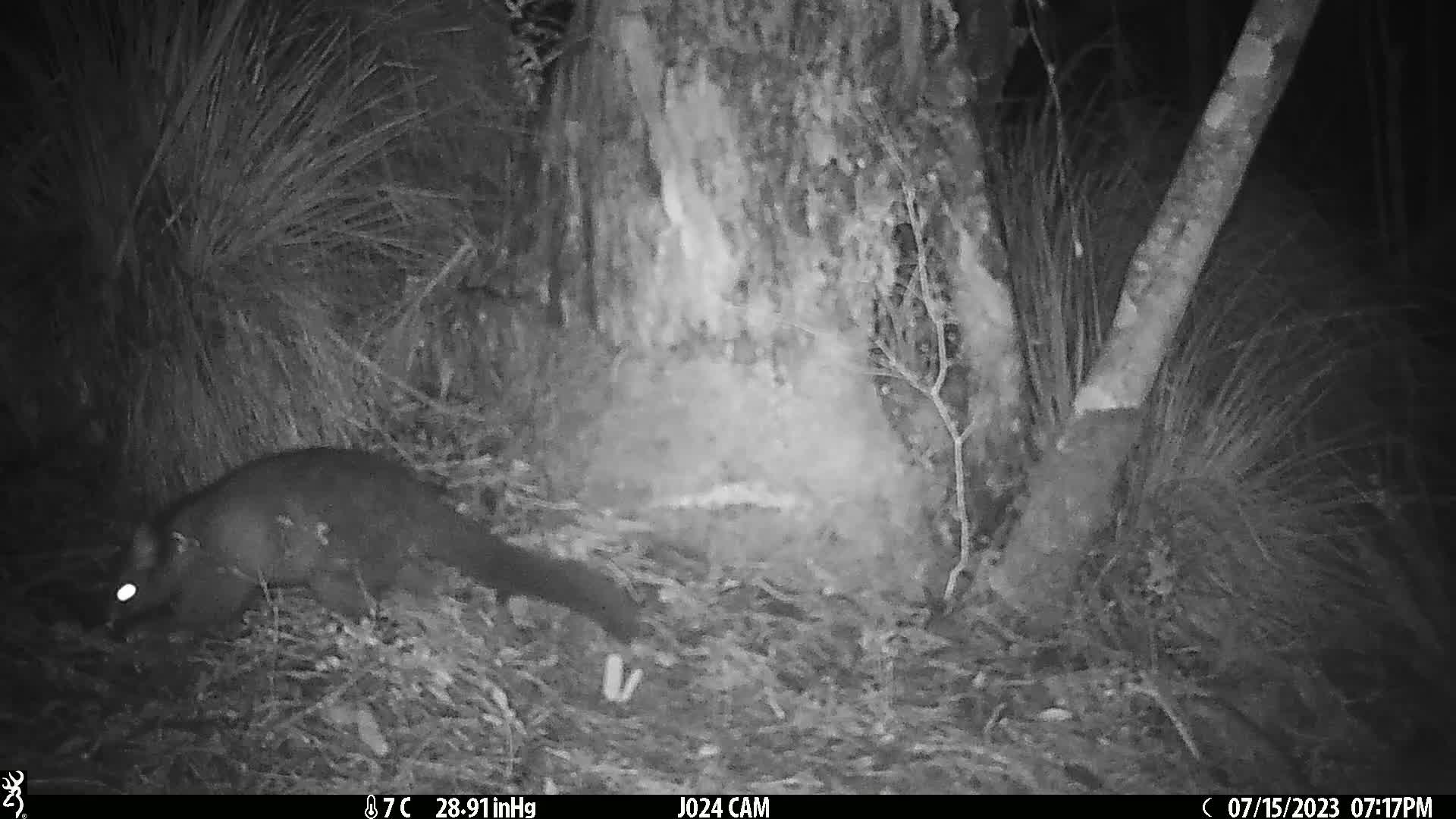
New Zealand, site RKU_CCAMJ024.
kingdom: Animalia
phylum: Chordata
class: Mammalia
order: Diprotodontia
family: Phalangeridae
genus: Trichosurus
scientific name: Trichosurus vulpecula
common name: common brushtail possum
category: possum